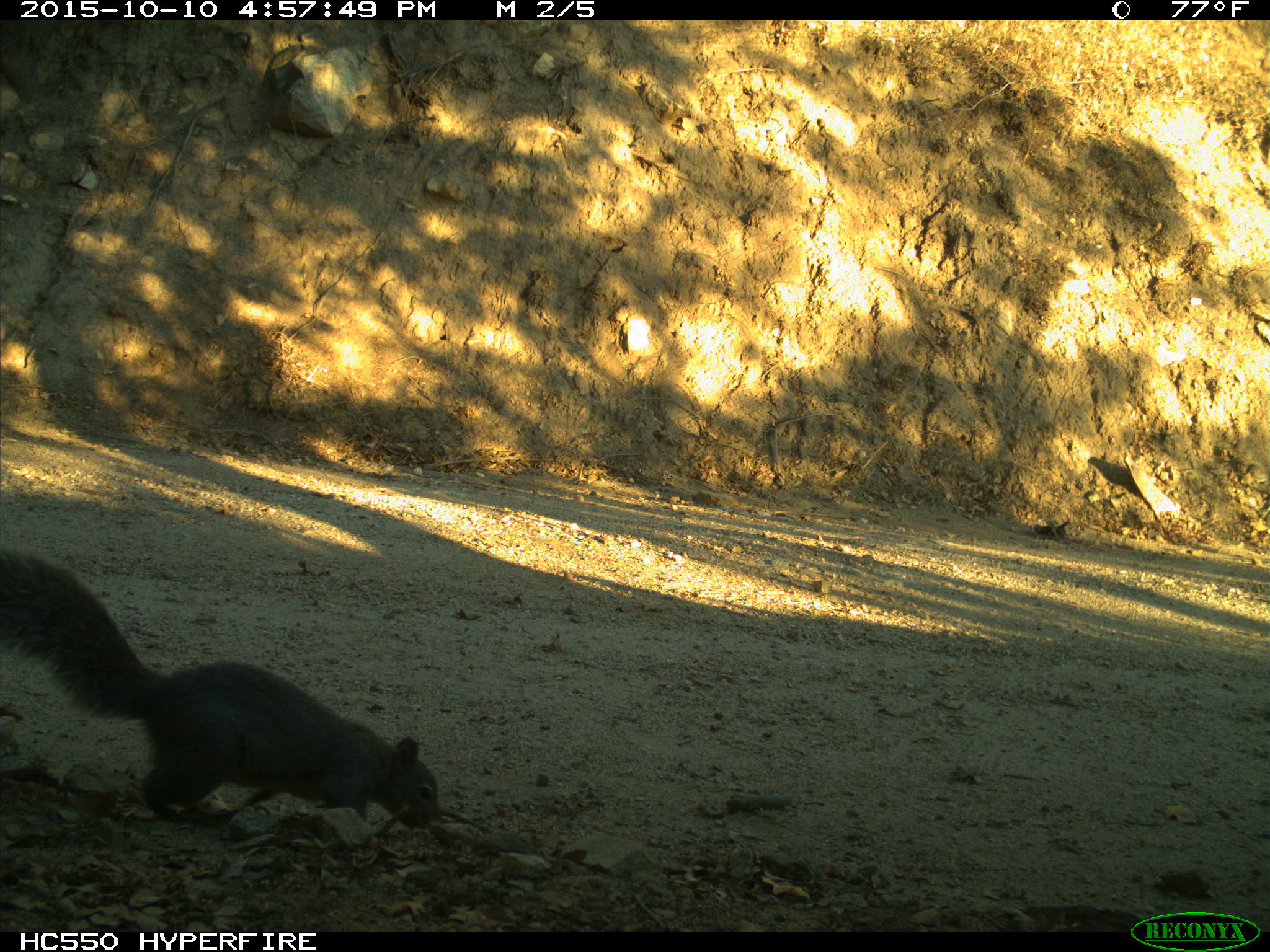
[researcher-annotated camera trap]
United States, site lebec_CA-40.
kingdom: Animalia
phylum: Chordata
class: Mammalia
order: Rodentia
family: Sciuridae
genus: Sciurus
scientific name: Sciurus carolinensis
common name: eastern gray squirrel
Sciurus carolinensis (eastern gray squirrel).